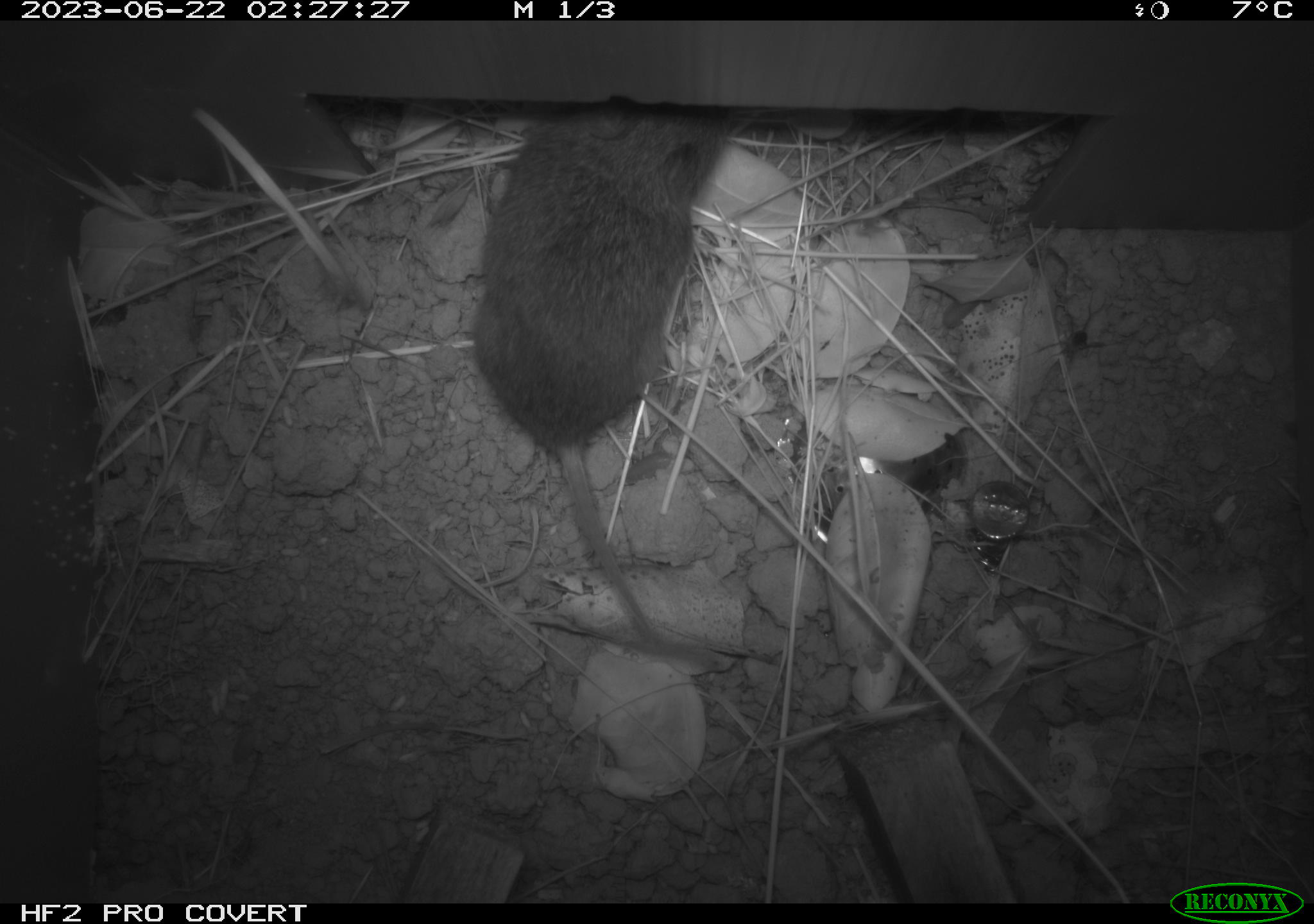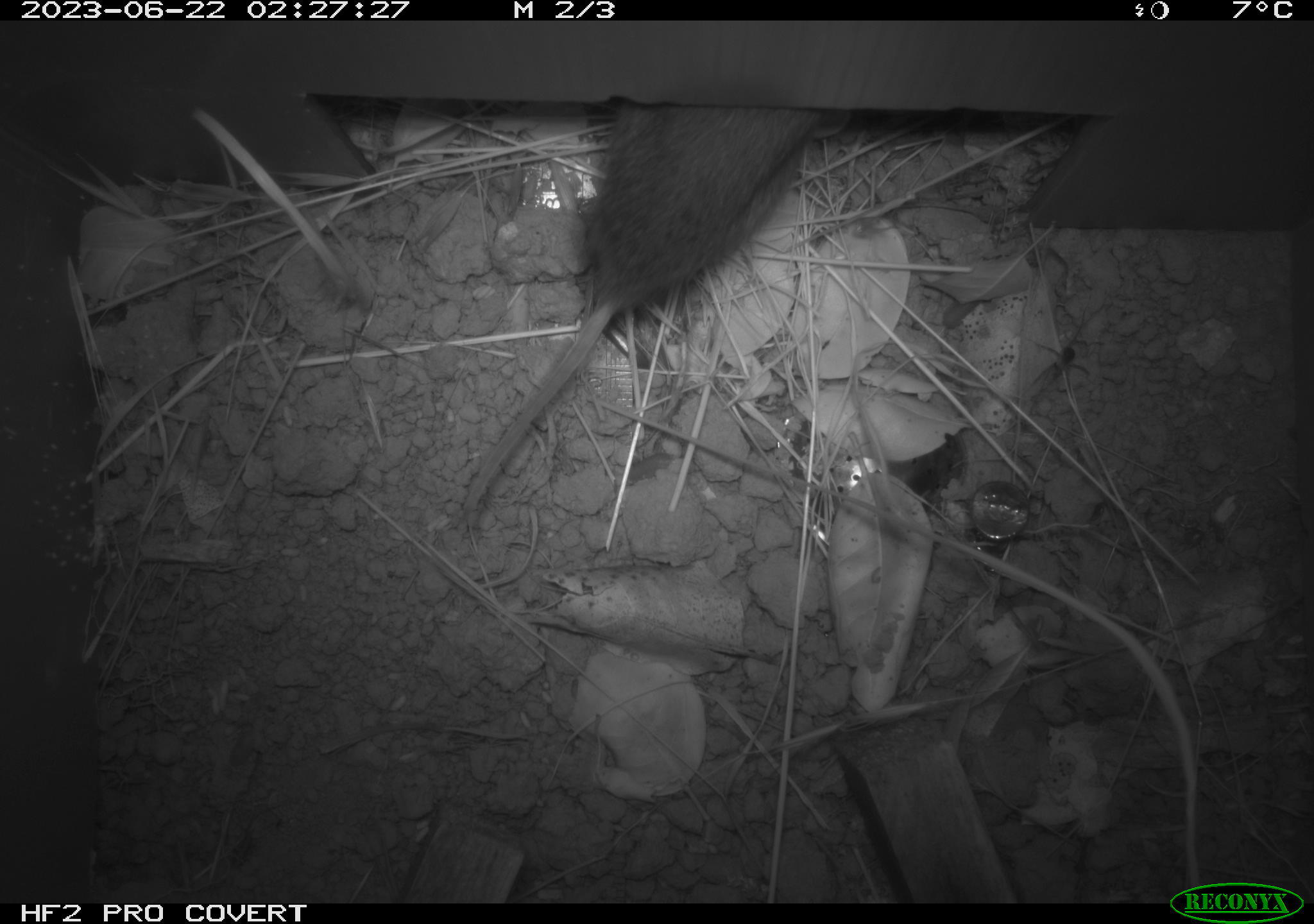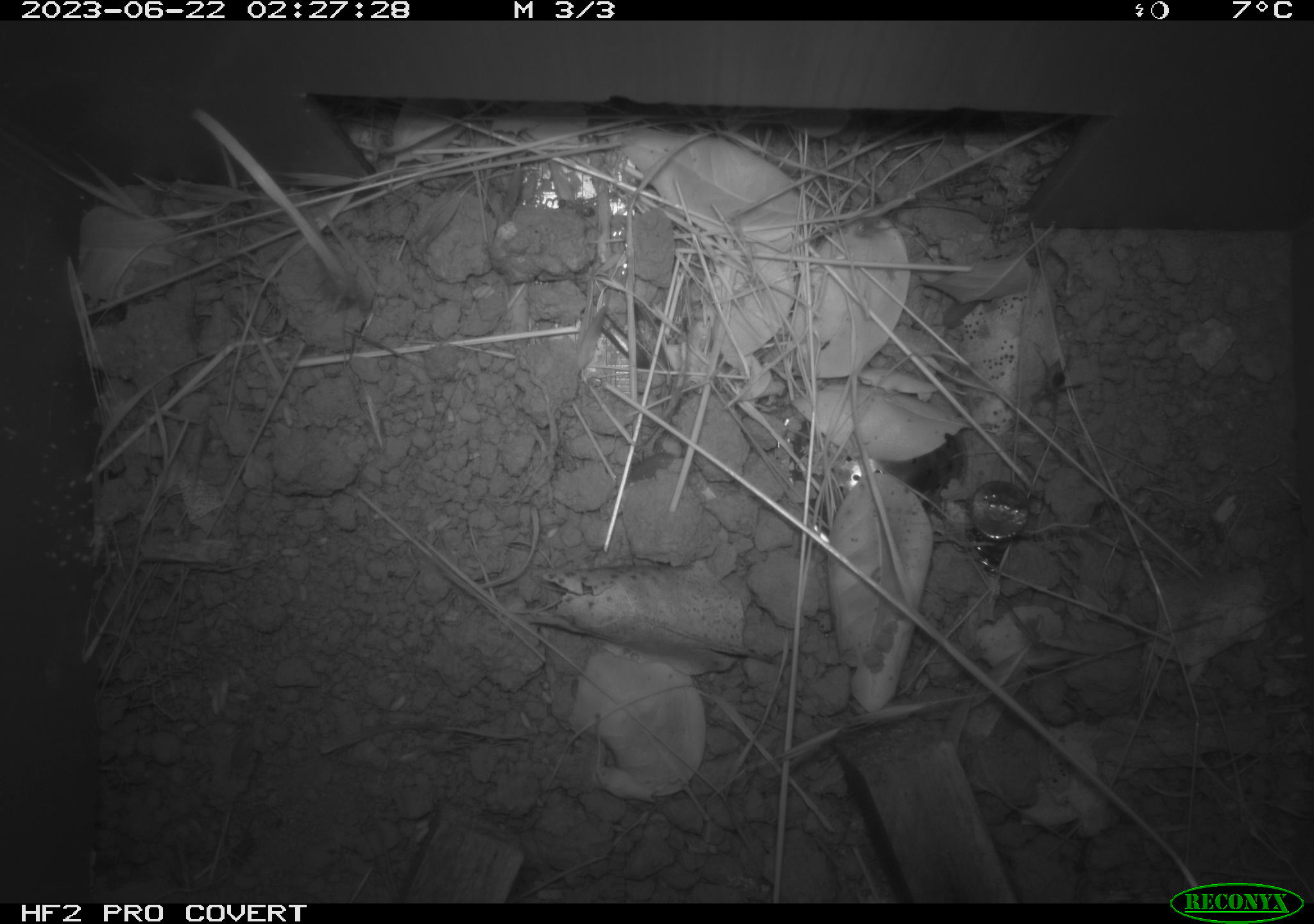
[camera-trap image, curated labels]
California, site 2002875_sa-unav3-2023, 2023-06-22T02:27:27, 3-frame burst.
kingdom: Animalia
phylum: Chordata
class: Mammalia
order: Rodentia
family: Cricetidae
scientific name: Arvicolinae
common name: voles, lemmings, and muskrats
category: arvicolinae subfamily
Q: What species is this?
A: Arvicolinae subfamily (voles, lemmings, and muskrats) (Arvicolinae).